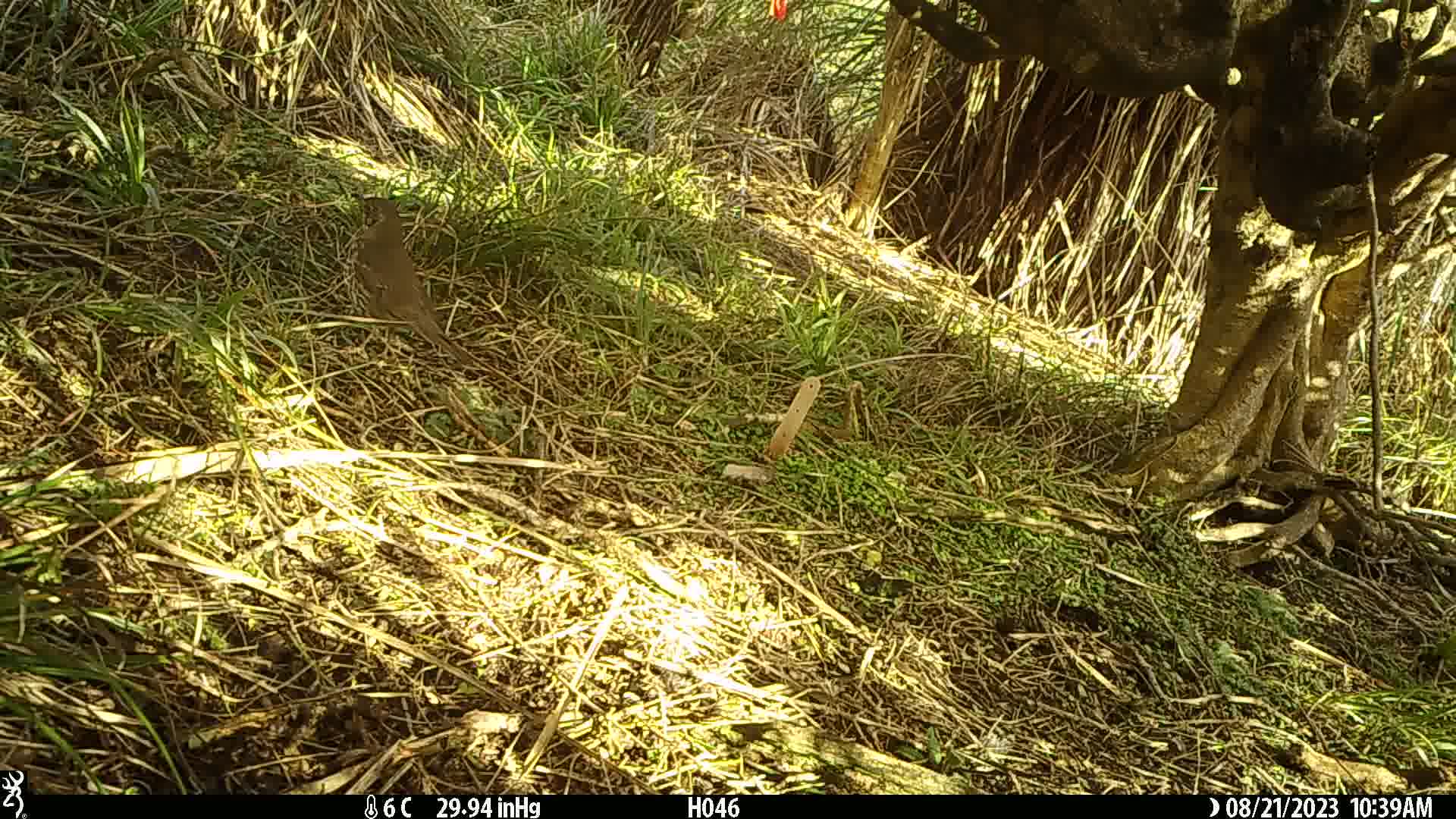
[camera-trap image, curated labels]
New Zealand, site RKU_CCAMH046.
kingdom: Animalia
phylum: Chordata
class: Aves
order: Passeriformes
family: Turdidae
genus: Turdus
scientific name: Turdus philomelos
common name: song thrush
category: thrush